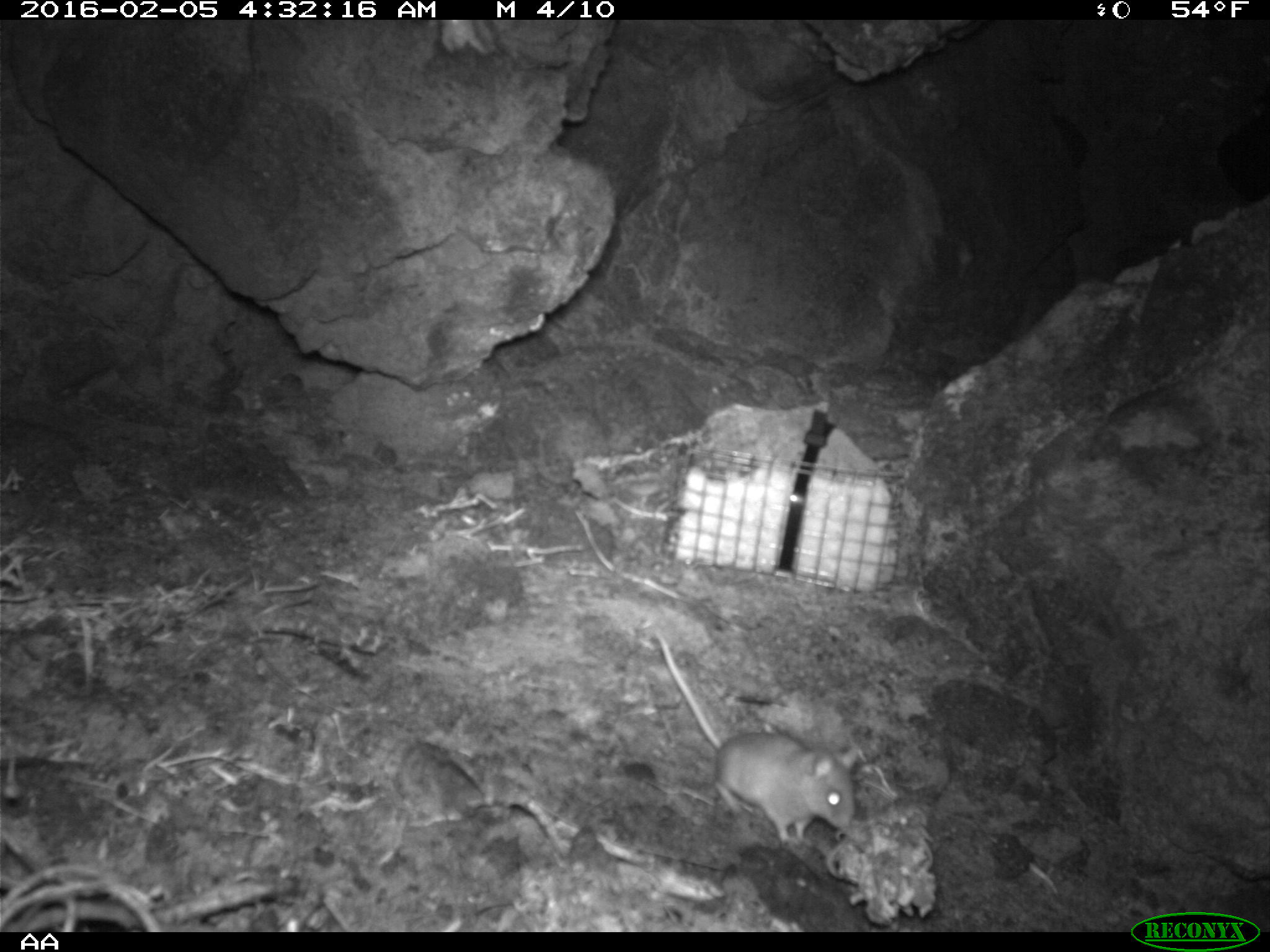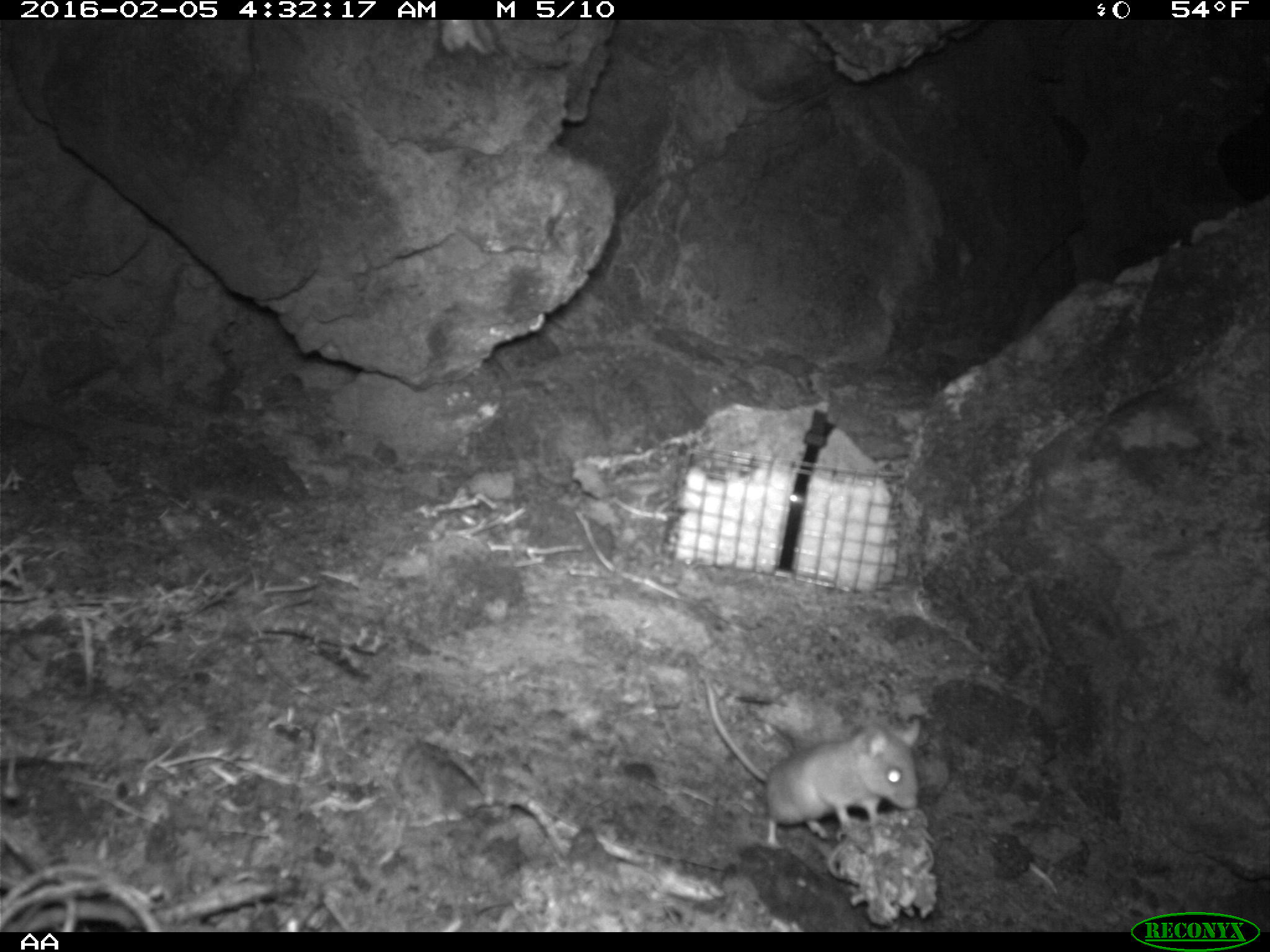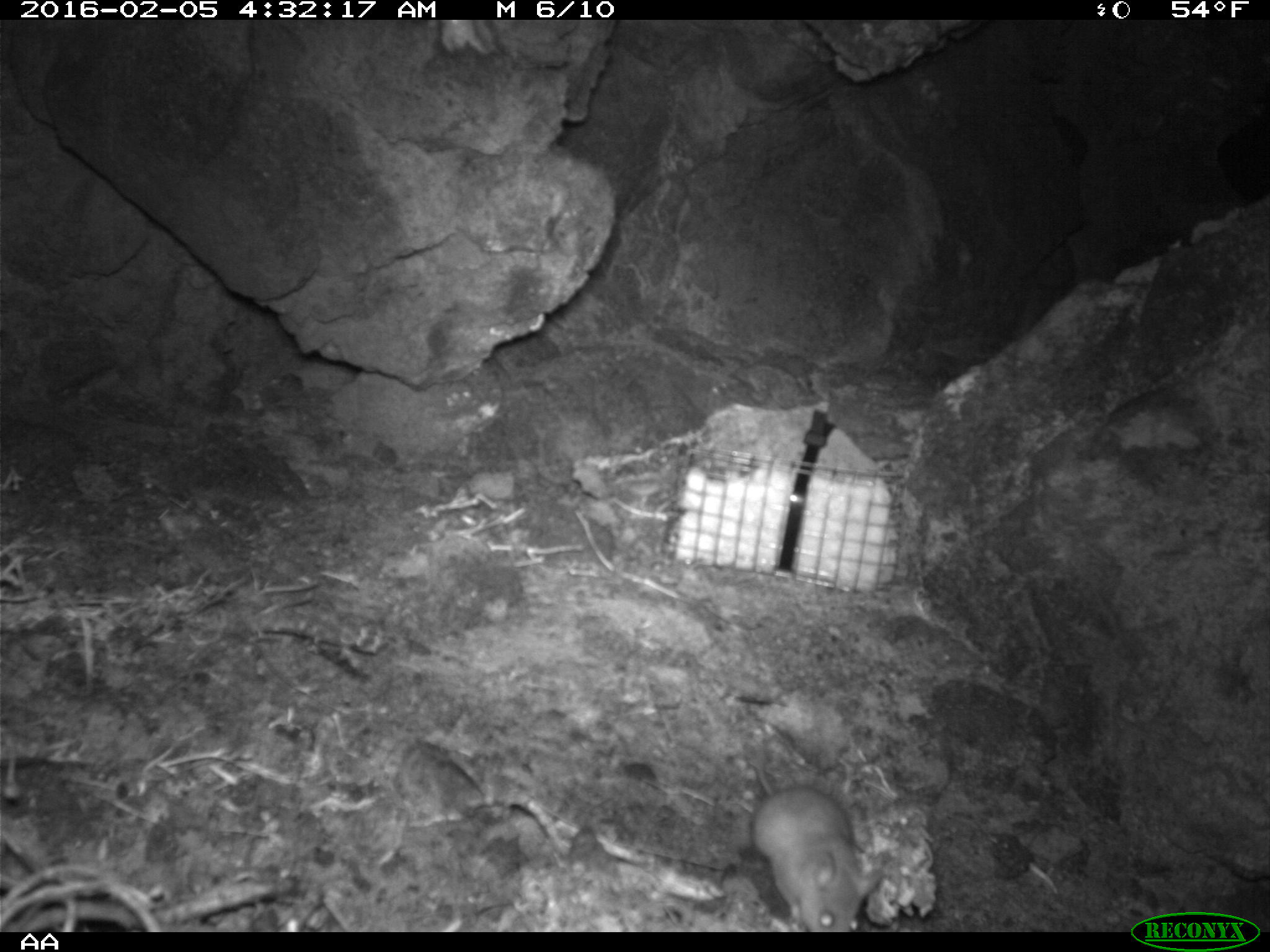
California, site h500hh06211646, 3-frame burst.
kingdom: Animalia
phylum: Chordata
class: Mammalia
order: Rodentia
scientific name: Rodentia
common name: rodent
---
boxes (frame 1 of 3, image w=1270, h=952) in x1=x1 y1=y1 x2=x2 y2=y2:
rodent: x1=652 y1=628 x2=858 y2=845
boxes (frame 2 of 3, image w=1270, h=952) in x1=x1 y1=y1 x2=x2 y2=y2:
rodent: x1=708 y1=677 x2=921 y2=852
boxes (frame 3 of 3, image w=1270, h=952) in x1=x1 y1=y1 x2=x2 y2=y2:
rodent: x1=749 y1=754 x2=881 y2=931